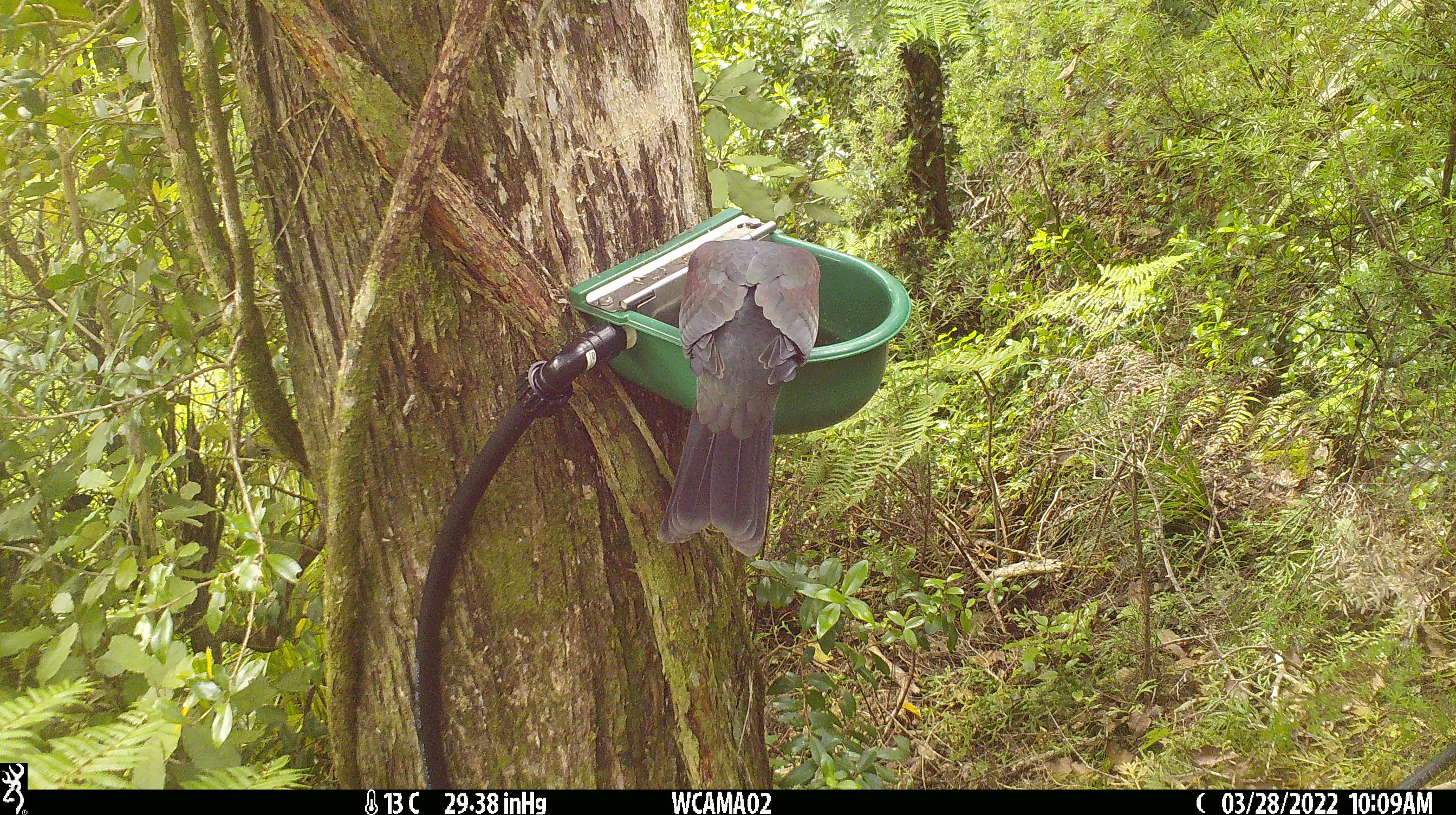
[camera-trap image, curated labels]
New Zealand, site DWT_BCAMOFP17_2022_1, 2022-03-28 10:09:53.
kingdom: Animalia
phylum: Chordata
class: Aves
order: Columbiformes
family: Columbidae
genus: Hemiphaga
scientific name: Hemiphaga novaeseelandiae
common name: new zealand pigeon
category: kereru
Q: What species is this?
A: Kereru (new zealand pigeon) (Hemiphaga novaeseelandiae).